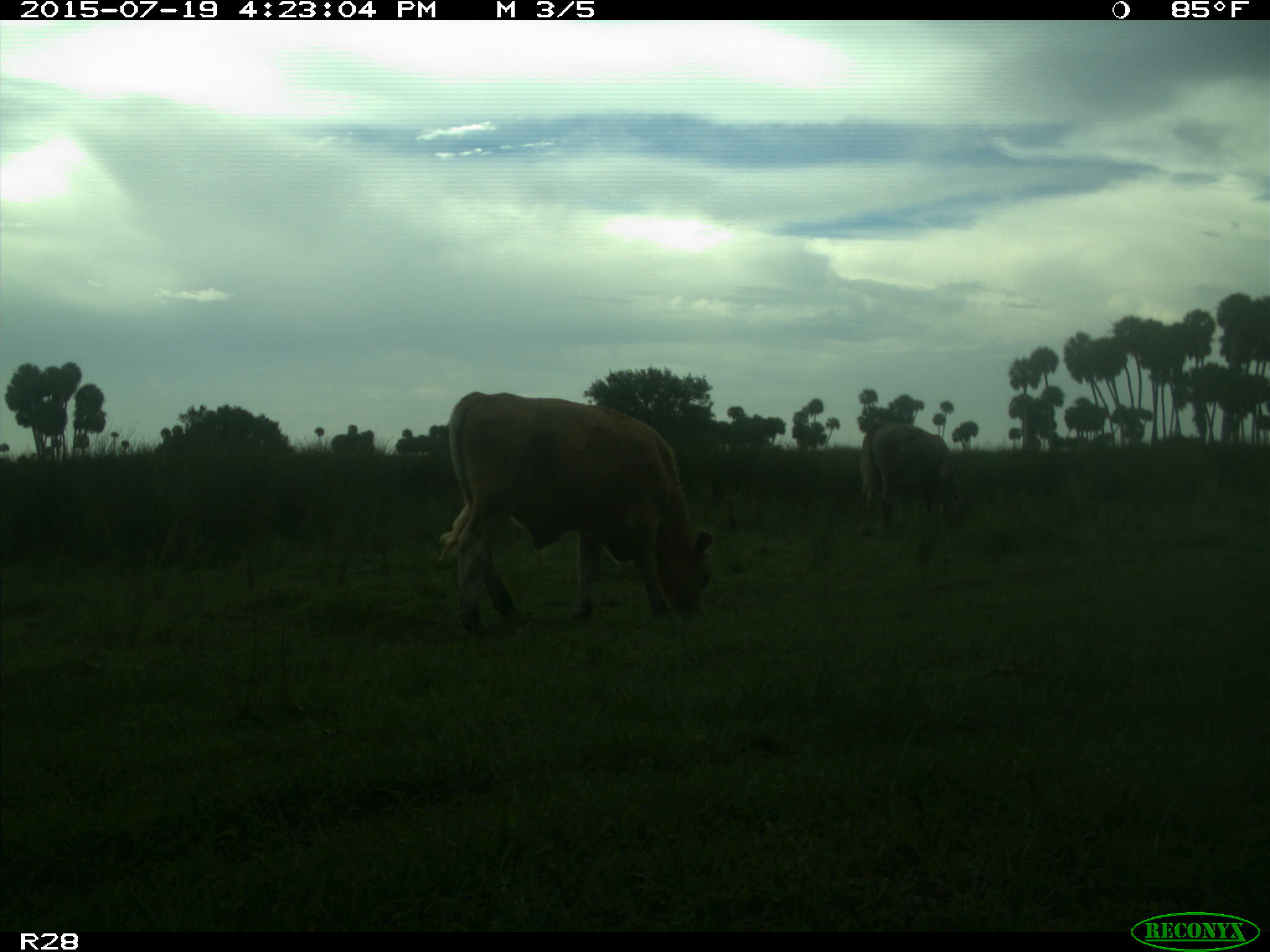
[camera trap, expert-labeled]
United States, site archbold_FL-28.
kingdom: Animalia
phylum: Chordata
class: Mammalia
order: Artiodactyla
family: Bovidae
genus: Bos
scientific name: Bos taurus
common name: domestic cow